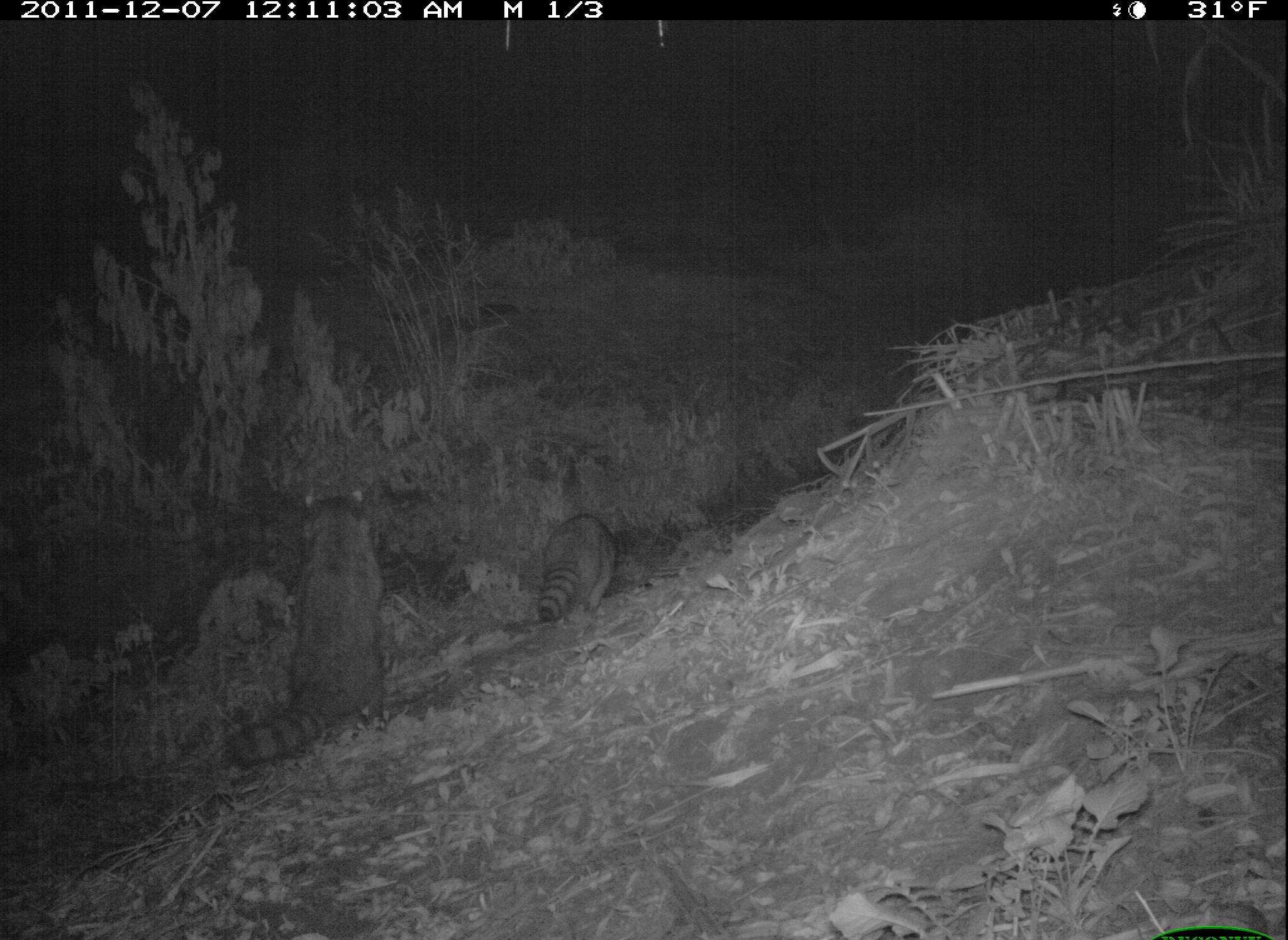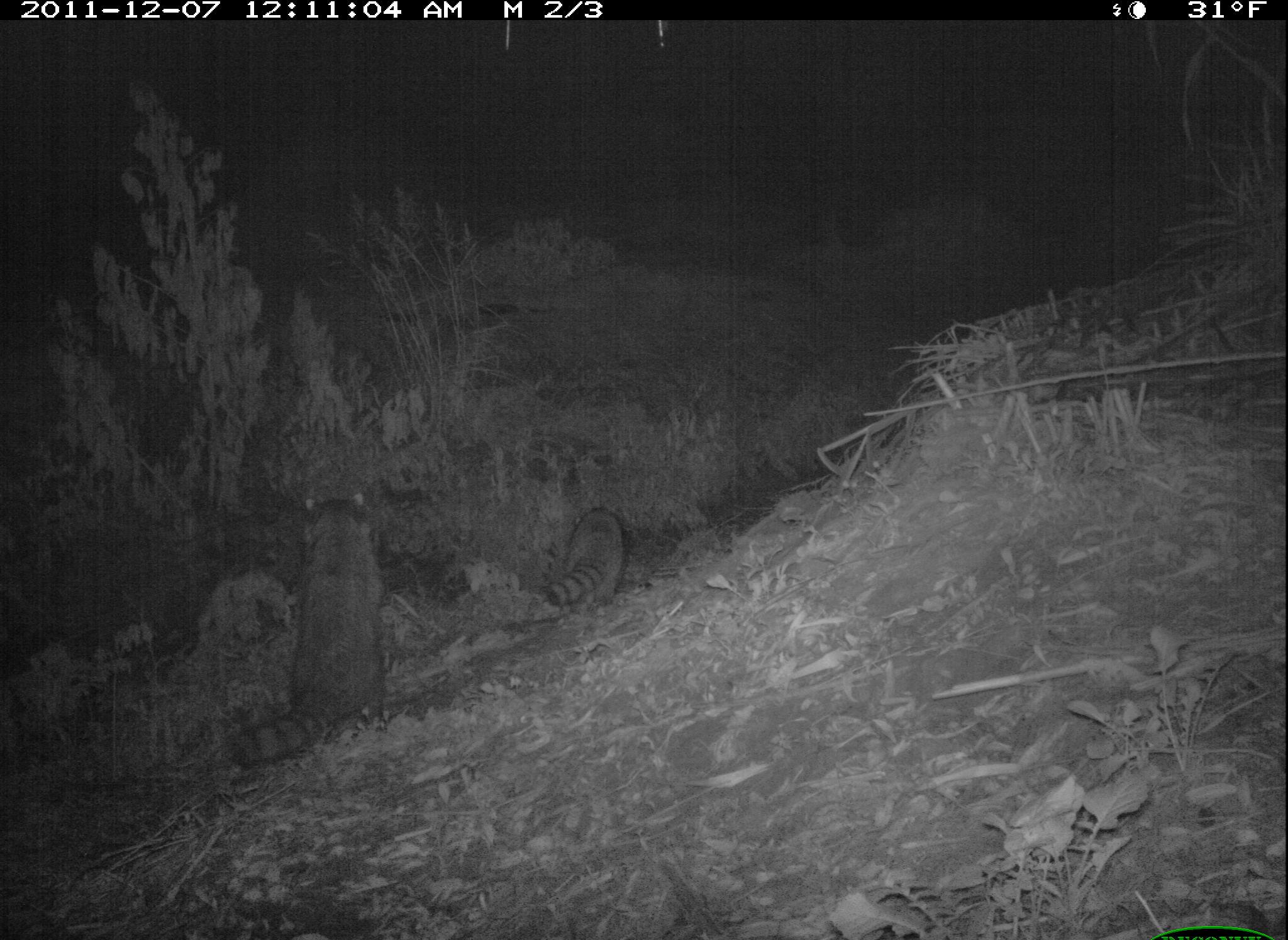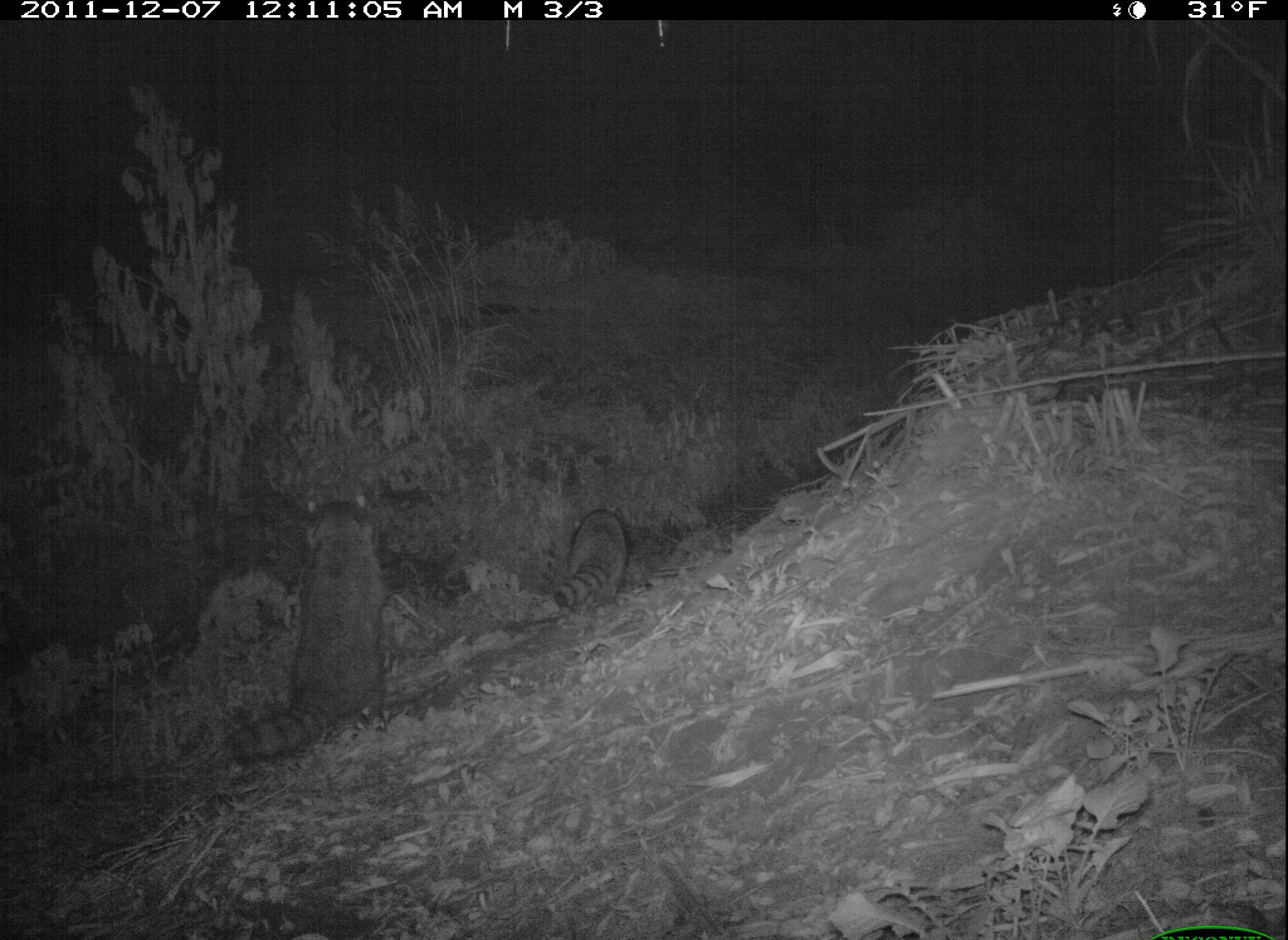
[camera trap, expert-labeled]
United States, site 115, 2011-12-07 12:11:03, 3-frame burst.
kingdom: Animalia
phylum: Chordata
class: Mammalia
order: Carnivora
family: Procyonidae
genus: Procyon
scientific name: Procyon lotor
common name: raccoon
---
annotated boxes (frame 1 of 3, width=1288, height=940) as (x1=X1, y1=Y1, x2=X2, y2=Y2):
raccoon: (x1=217, y1=465, x2=407, y2=773); (x1=501, y1=507, x2=623, y2=631)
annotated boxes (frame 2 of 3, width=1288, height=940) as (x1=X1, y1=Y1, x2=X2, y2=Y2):
raccoon: (x1=217, y1=488, x2=395, y2=773); (x1=539, y1=501, x2=634, y2=617)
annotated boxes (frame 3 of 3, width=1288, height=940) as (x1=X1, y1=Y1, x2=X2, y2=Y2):
raccoon: (x1=219, y1=486, x2=401, y2=776); (x1=546, y1=490, x2=646, y2=631)